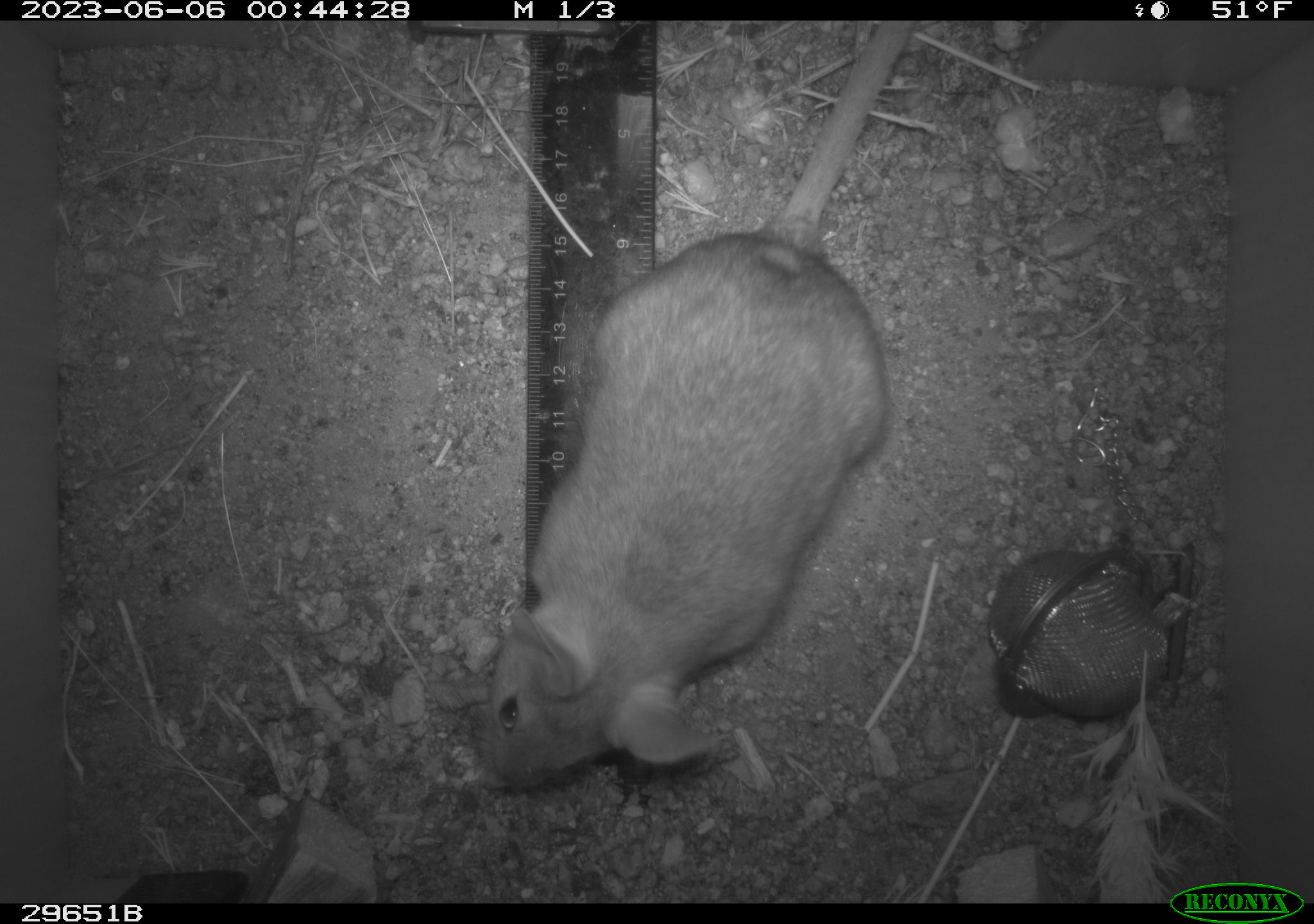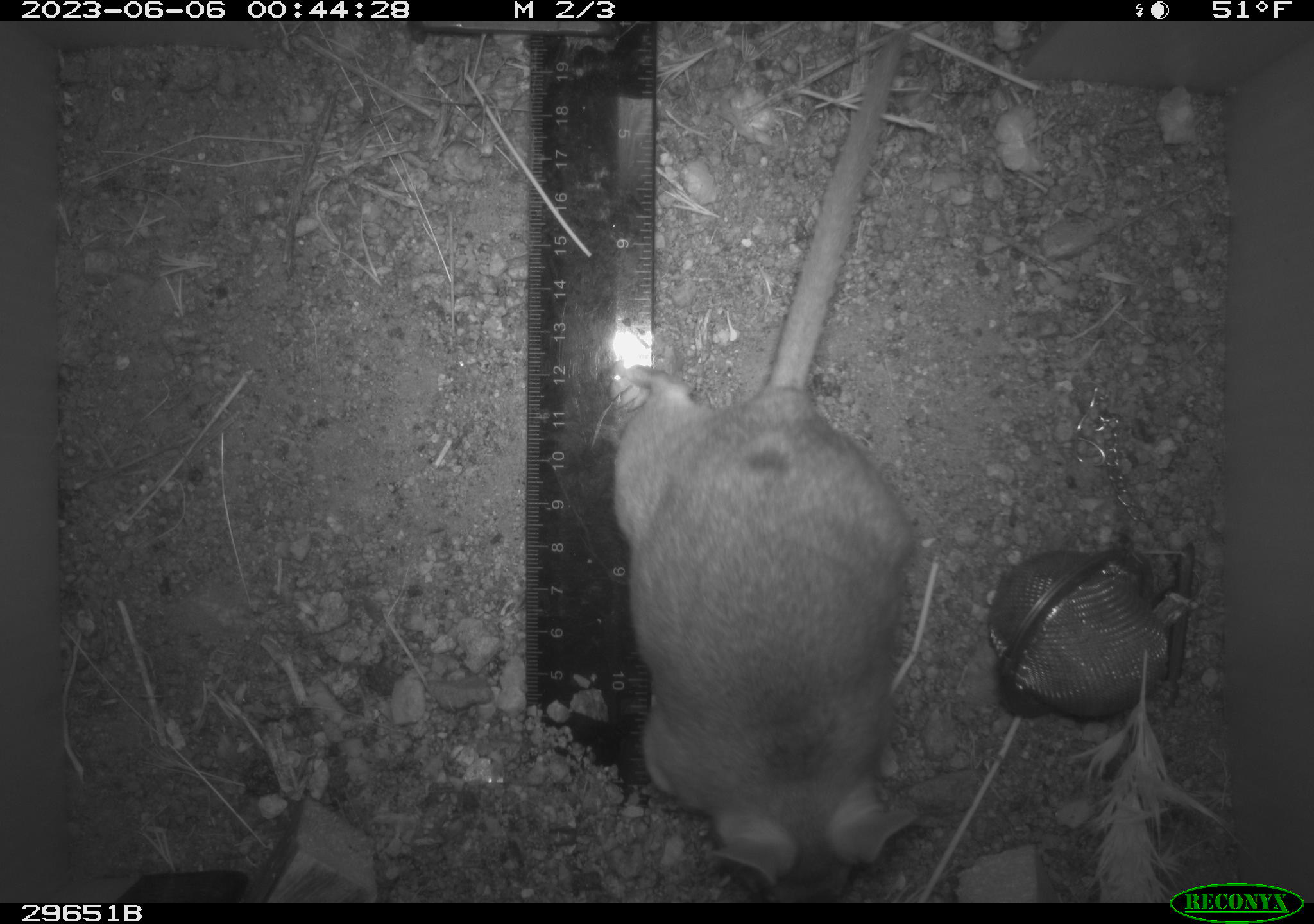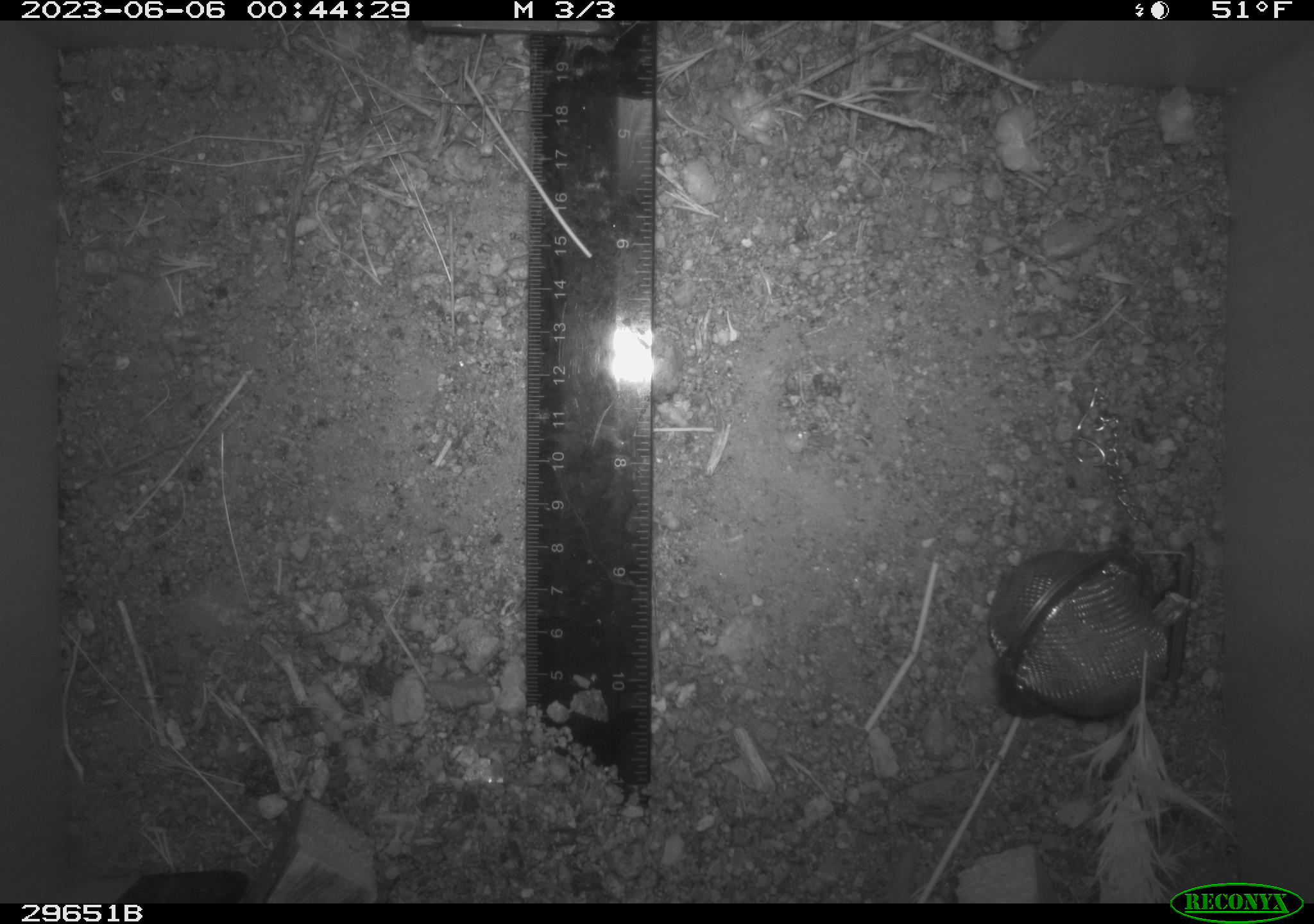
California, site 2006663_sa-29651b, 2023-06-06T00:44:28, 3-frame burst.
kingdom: Animalia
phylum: Chordata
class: Mammalia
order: Rodentia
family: Cricetidae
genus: Neotoma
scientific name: Neotoma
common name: pack rat or woodrat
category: neotoma species